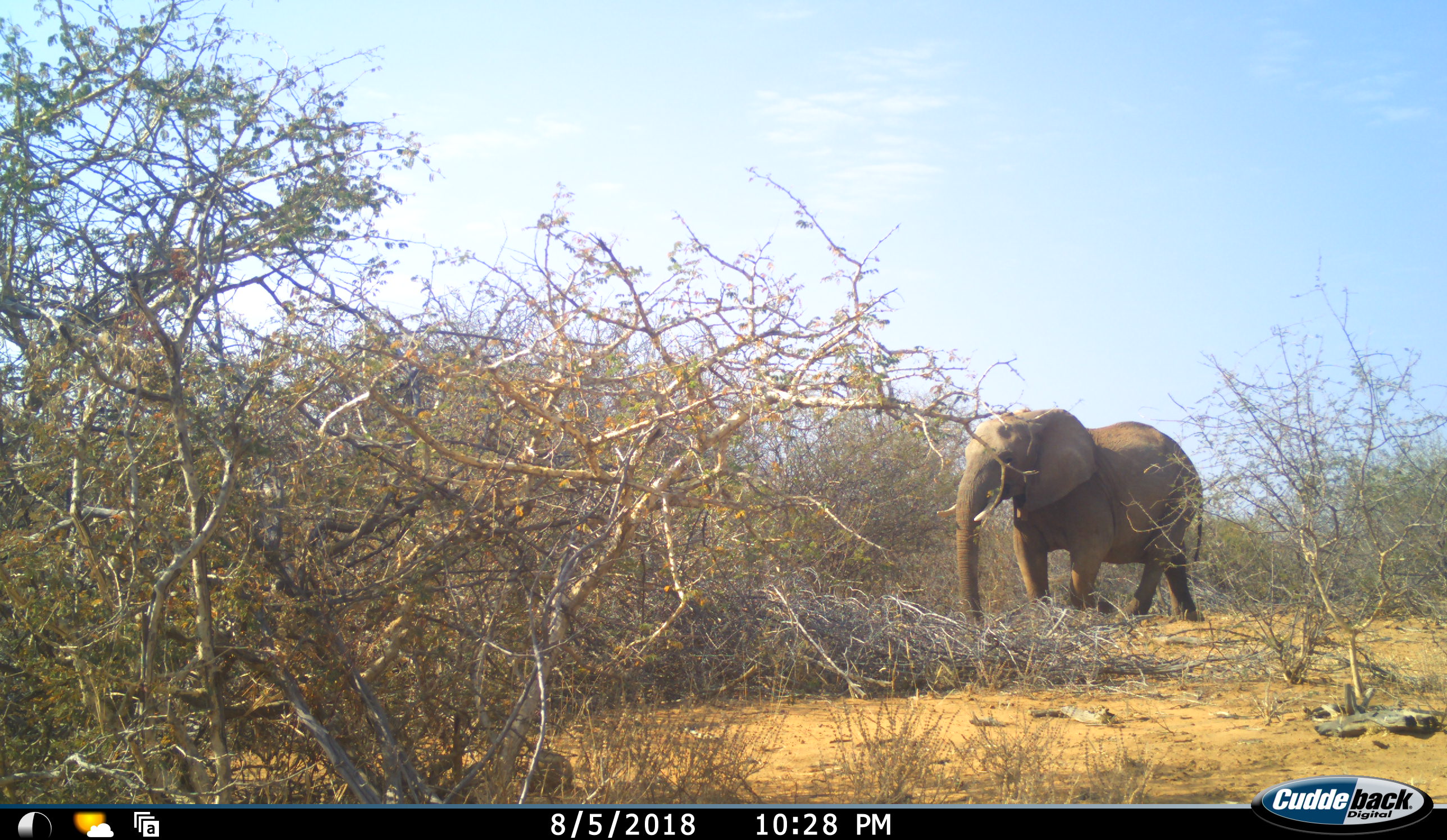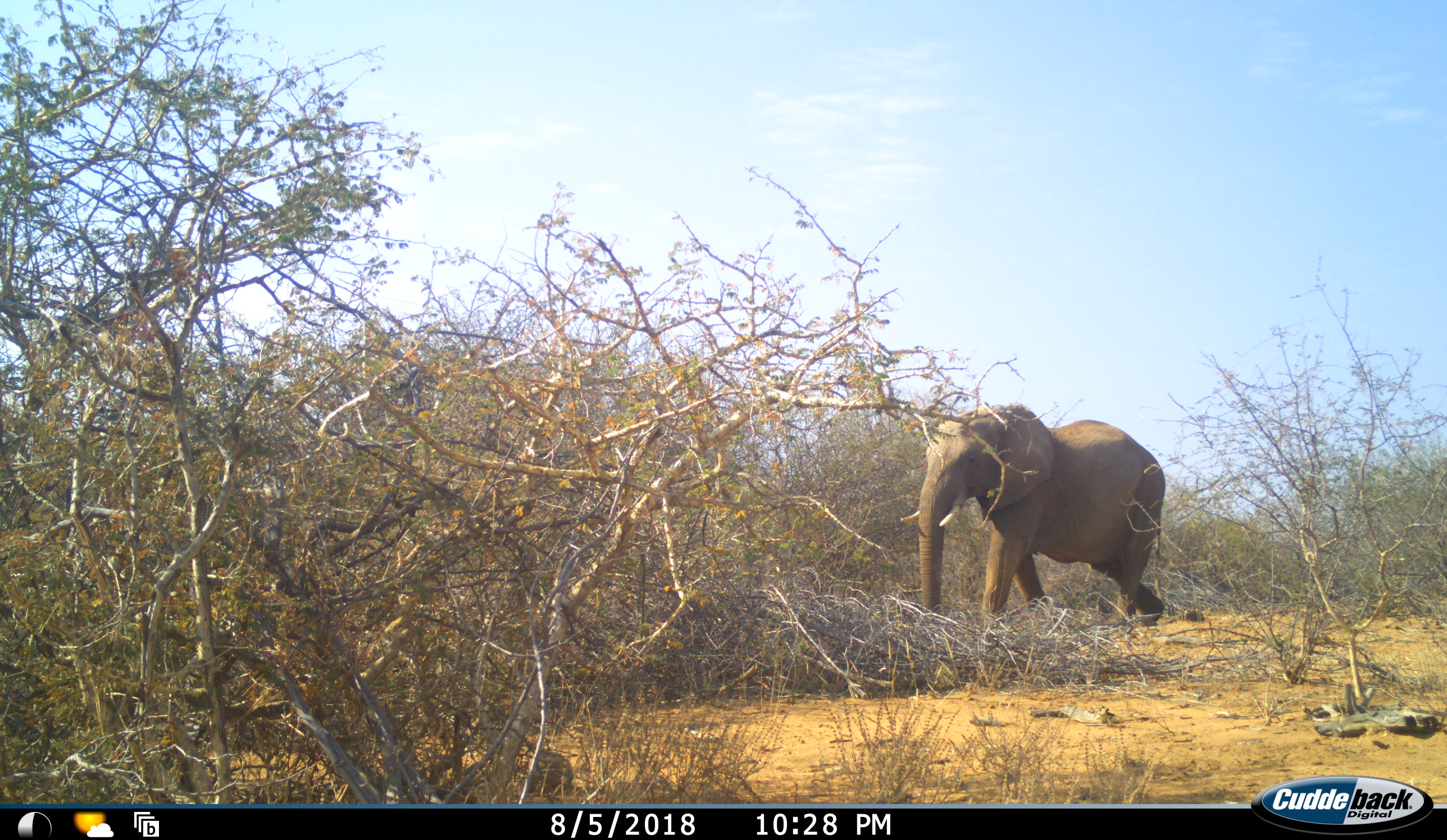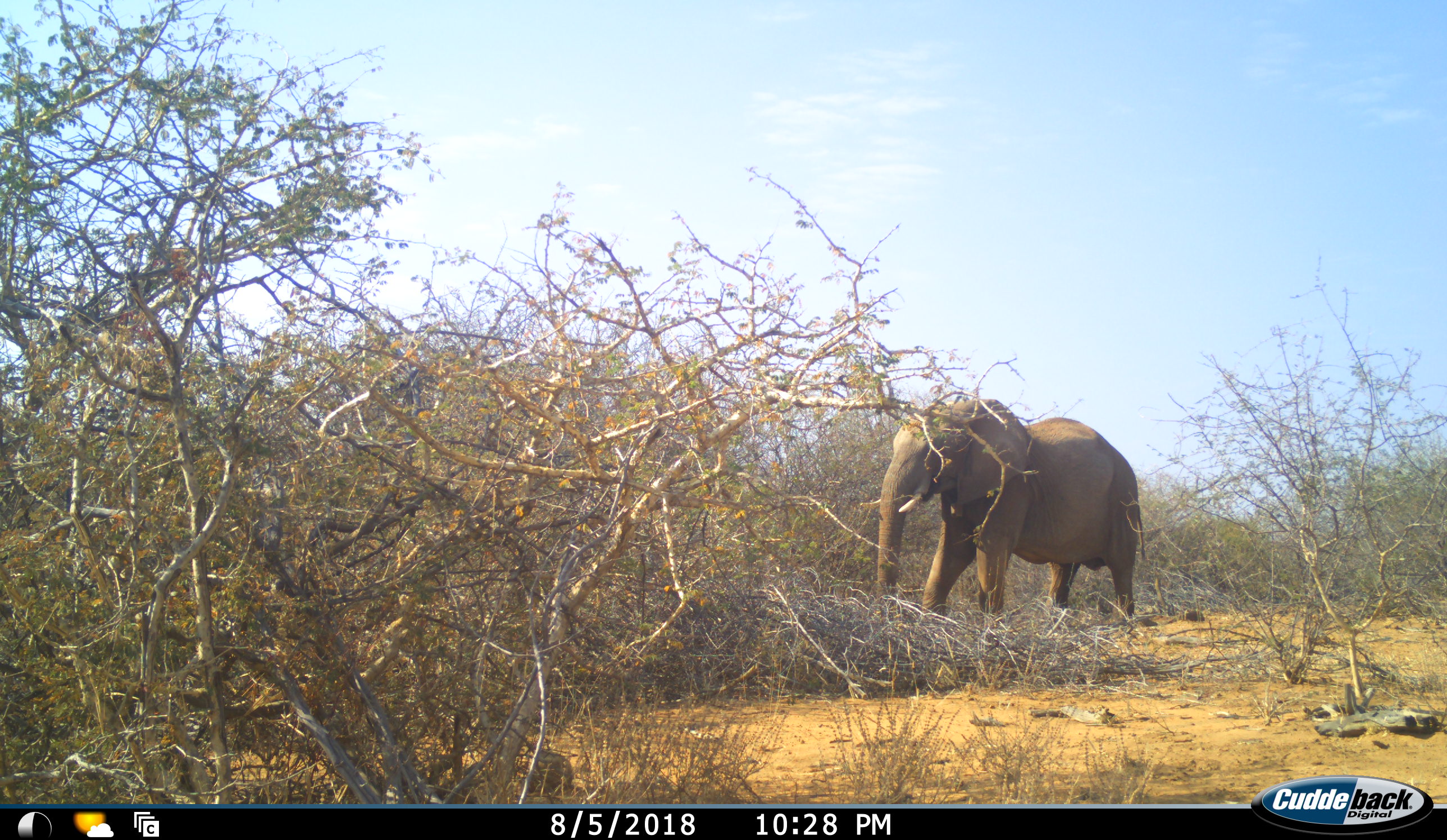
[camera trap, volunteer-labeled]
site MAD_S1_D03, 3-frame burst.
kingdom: Animalia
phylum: Chordata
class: Mammalia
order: Proboscidea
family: Elephantidae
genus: Loxodonta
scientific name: Loxodonta africana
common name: african bush elephant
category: elephant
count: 1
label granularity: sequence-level